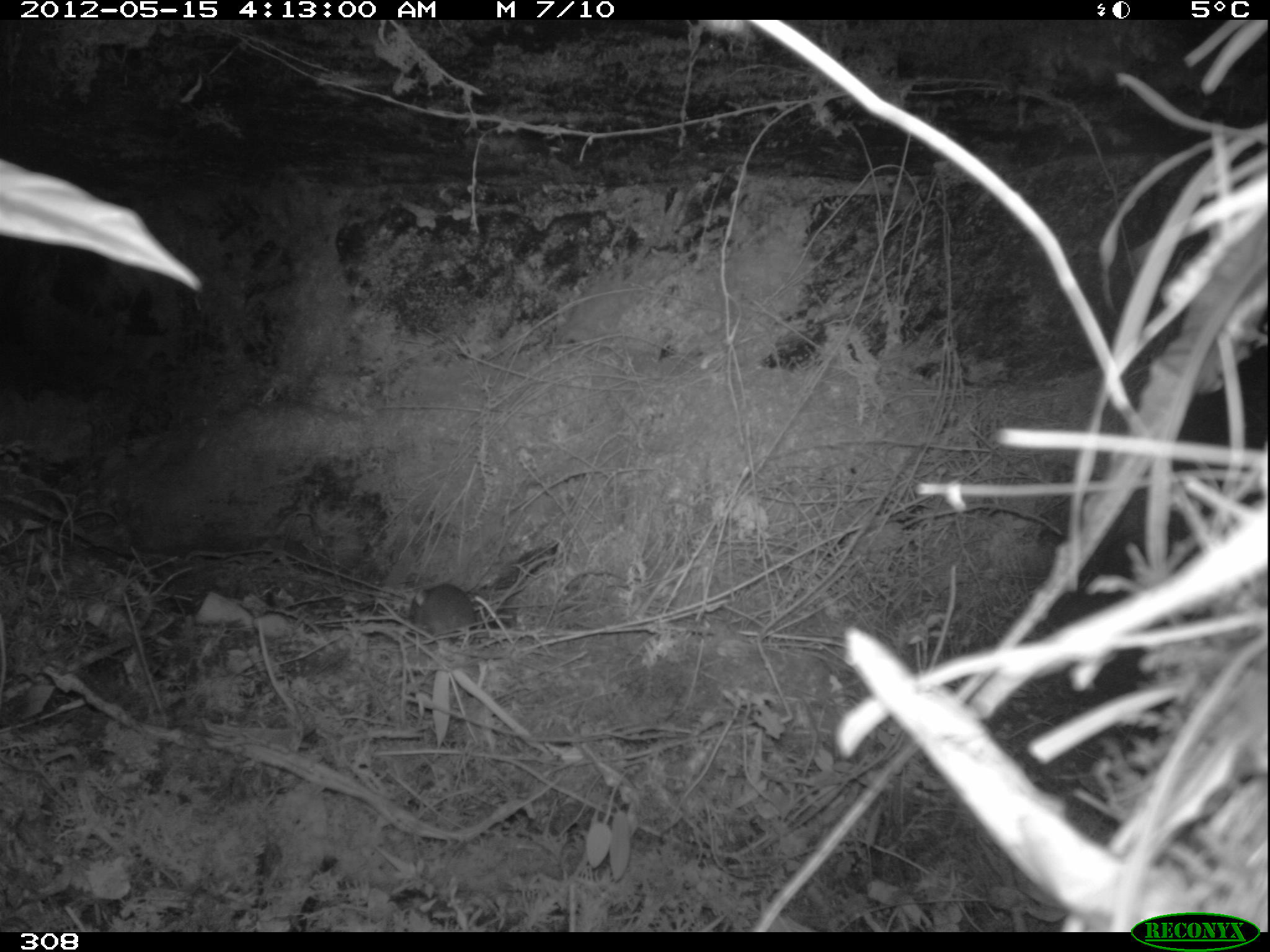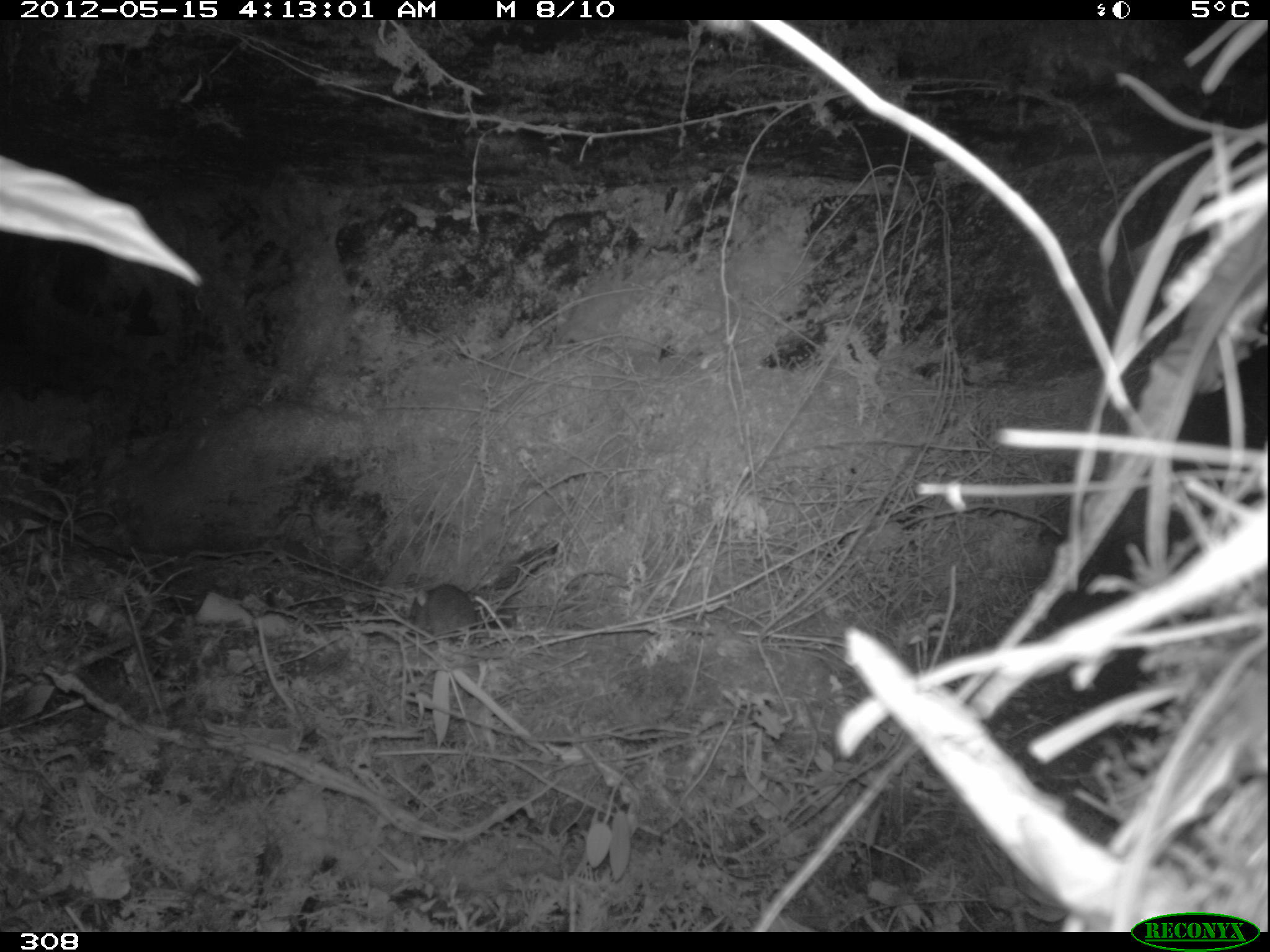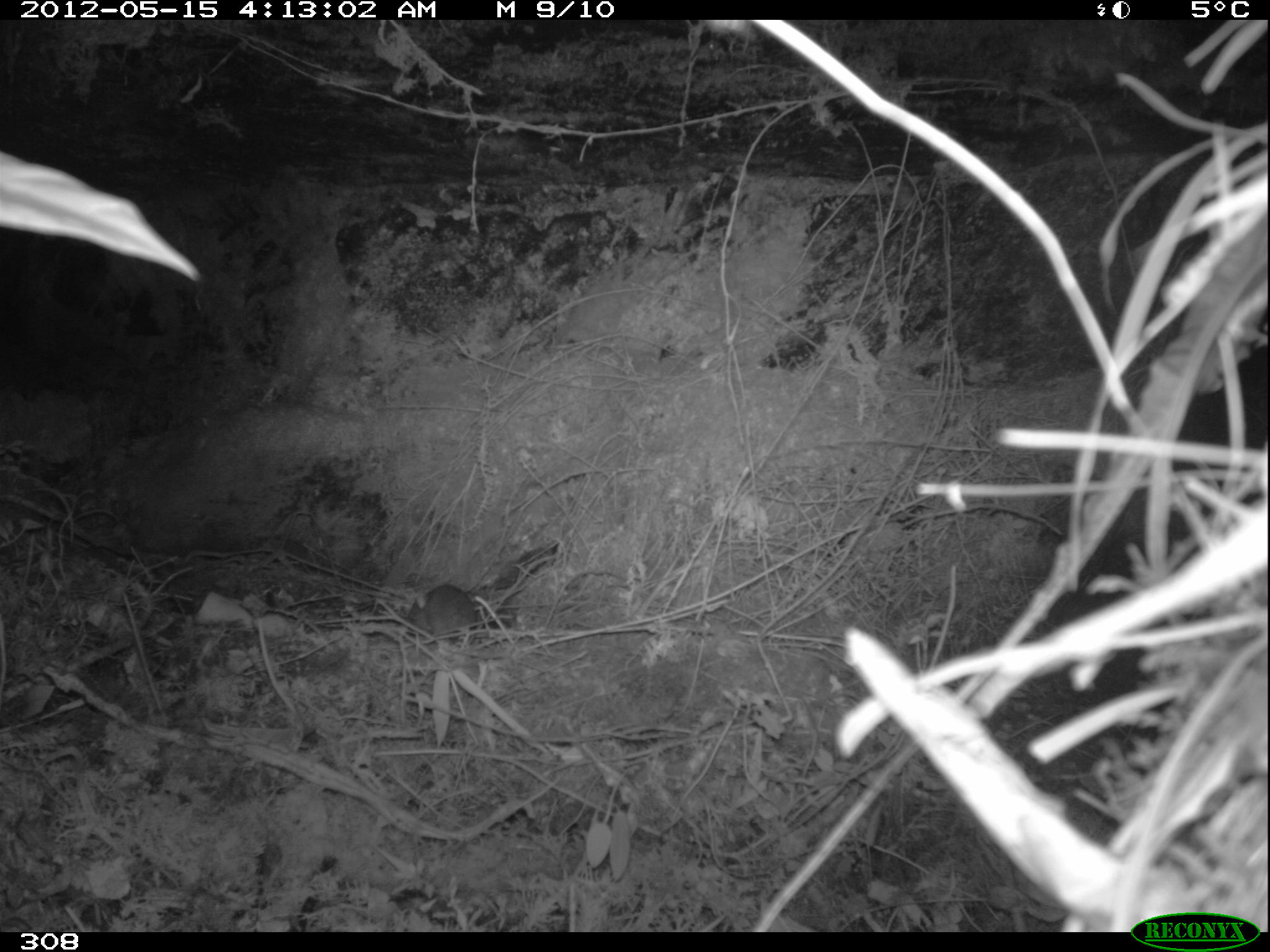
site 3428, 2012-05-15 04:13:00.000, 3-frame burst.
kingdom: Animalia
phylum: Chordata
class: Mammalia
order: Rodentia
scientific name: Rodentia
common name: rodents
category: unknown rodent